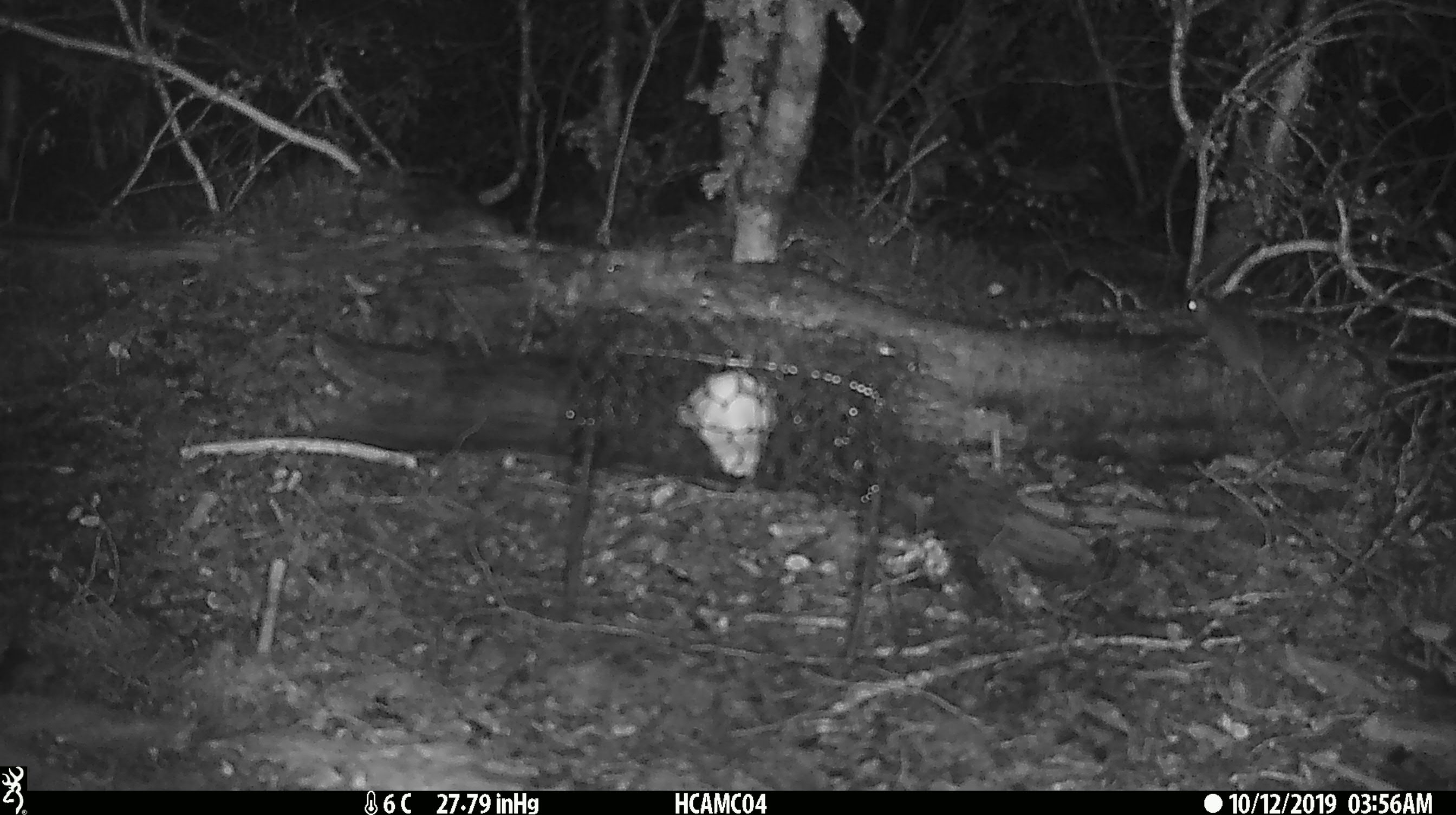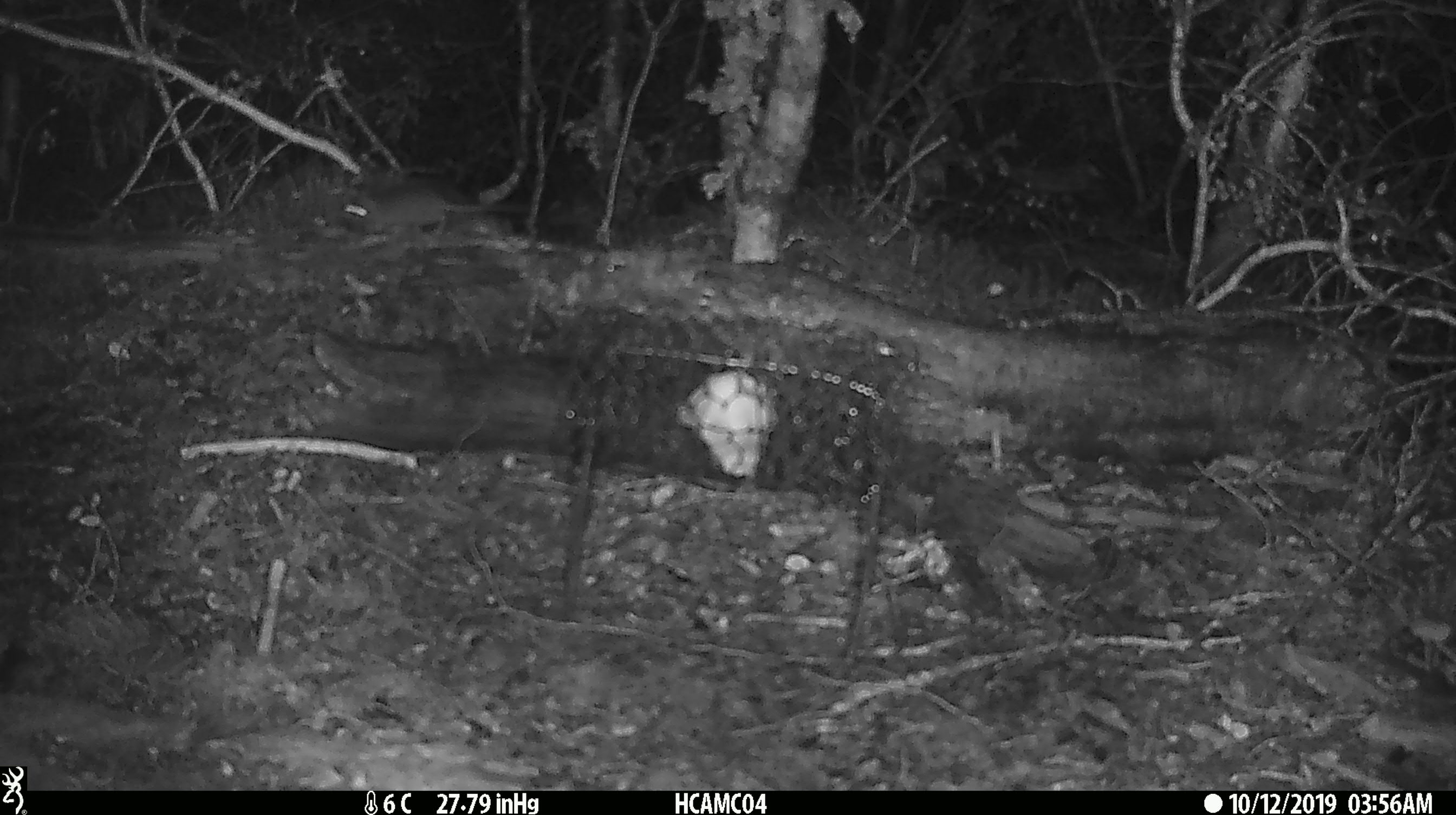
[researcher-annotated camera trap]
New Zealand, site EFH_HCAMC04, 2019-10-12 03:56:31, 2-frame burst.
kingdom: Animalia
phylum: Chordata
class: Mammalia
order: Rodentia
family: Muridae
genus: Mus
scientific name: Mus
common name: mouse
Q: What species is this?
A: Mouse (Mus).